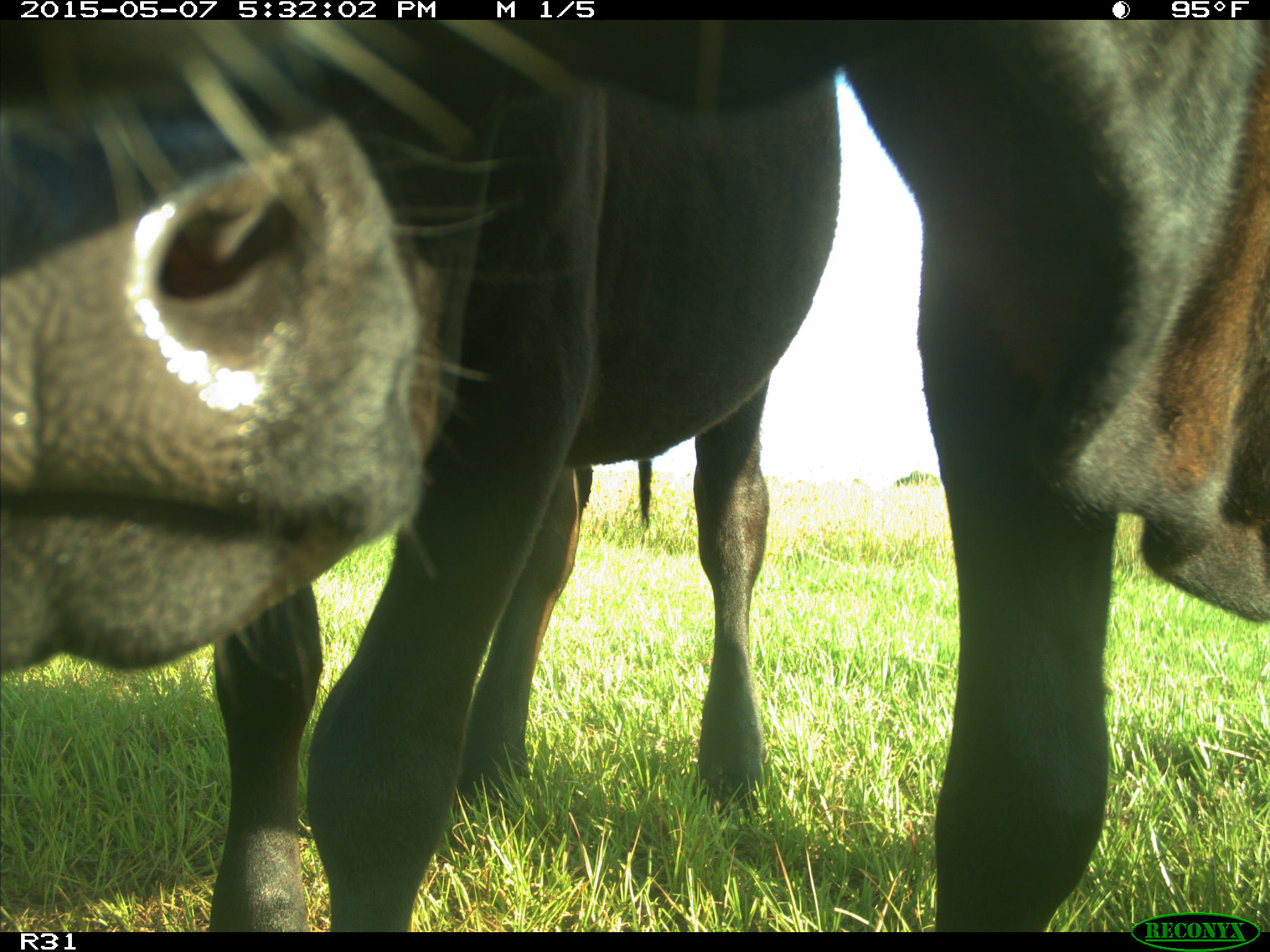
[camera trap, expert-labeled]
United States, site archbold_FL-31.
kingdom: Animalia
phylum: Chordata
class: Mammalia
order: Artiodactyla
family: Bovidae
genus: Bos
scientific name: Bos taurus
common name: domestic cow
Bos taurus (domestic cow).